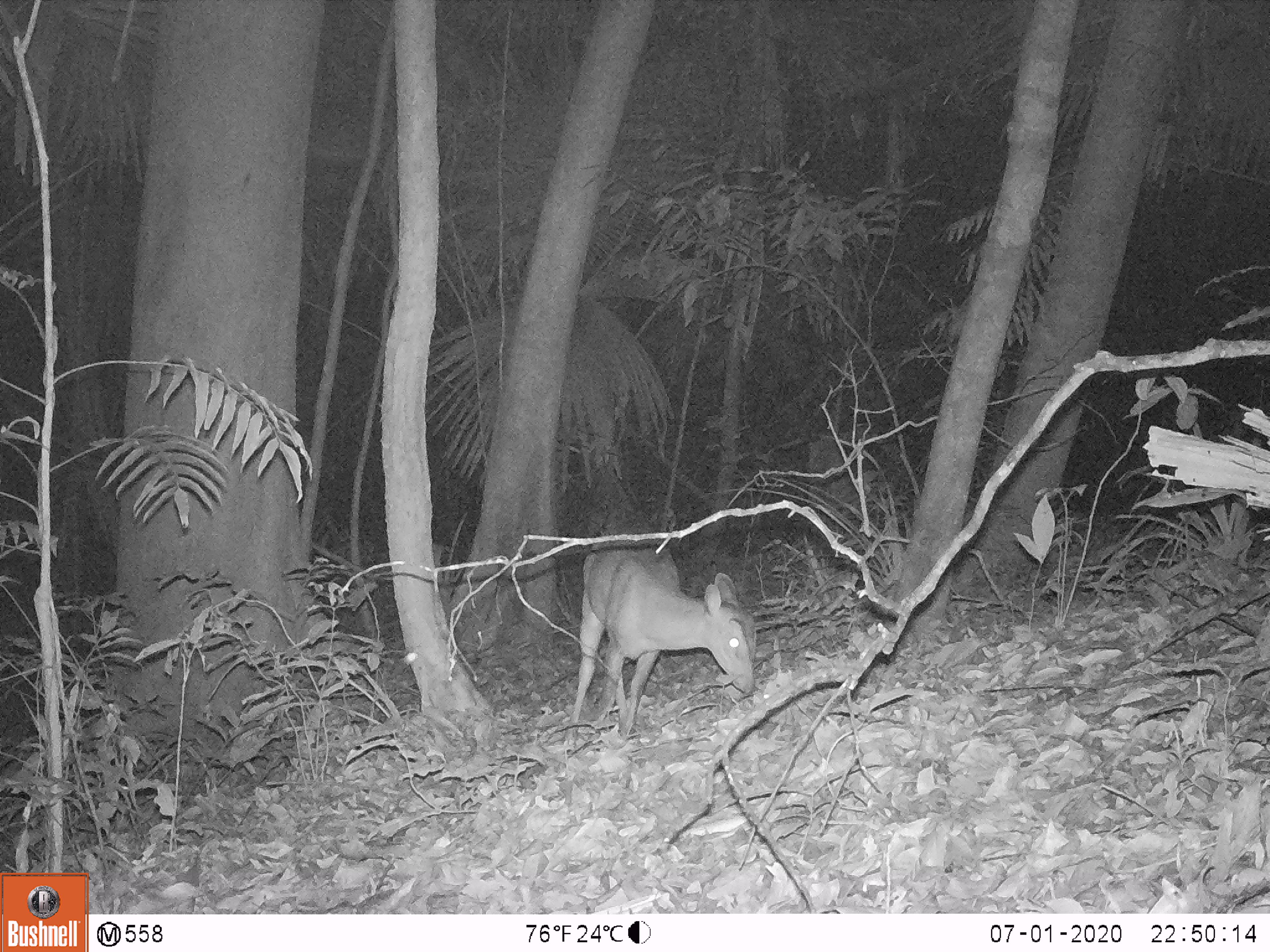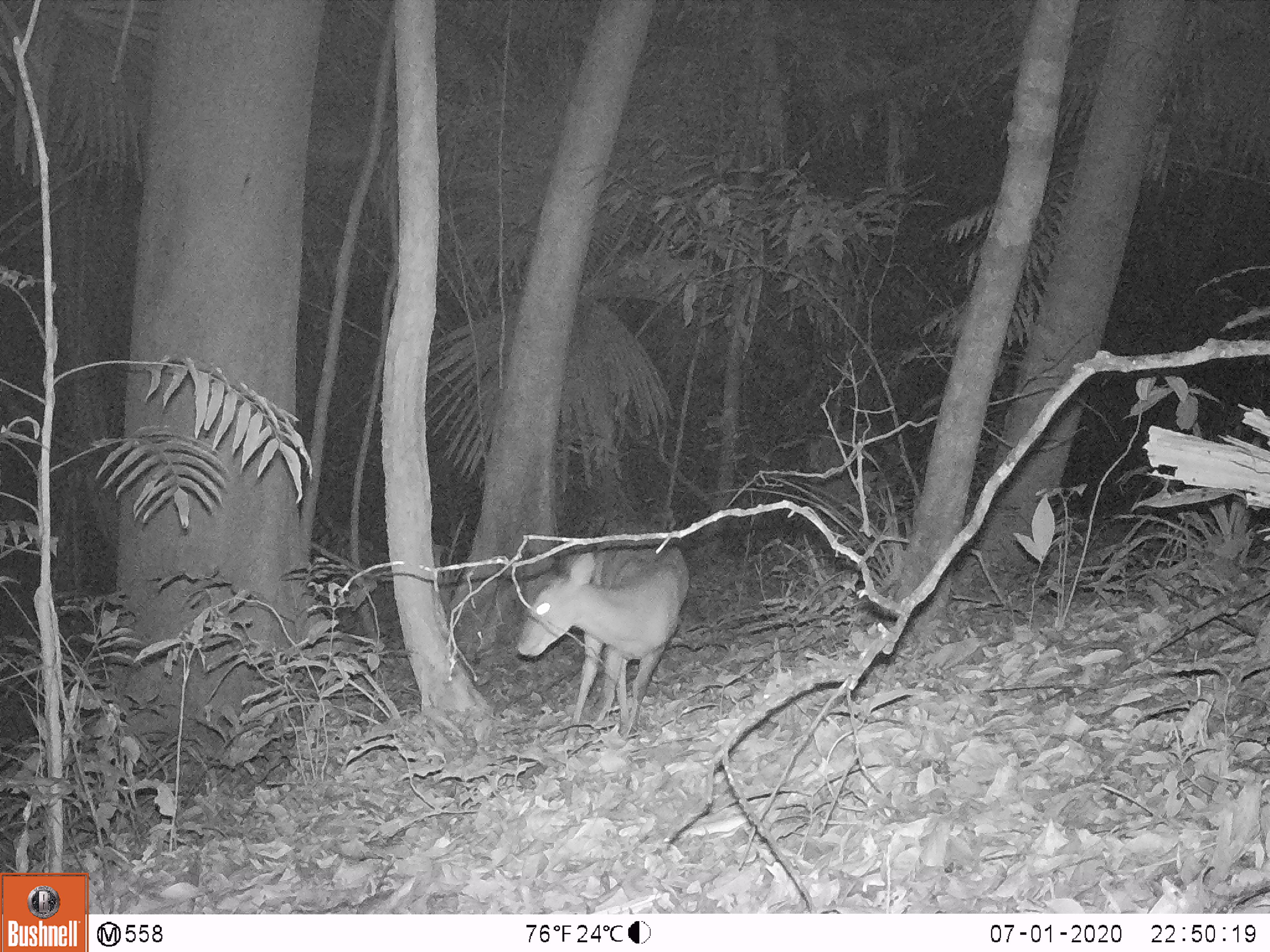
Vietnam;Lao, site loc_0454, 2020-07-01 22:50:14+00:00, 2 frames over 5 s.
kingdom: Animalia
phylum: Chordata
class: Mammalia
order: Artiodactyla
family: Cervidae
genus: Muntiacus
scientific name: Muntiacus vuquangensis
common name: large-antlered muntjac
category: large antlered muntjac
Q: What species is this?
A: Large antlered muntjac (large-antlered muntjac) (Muntiacus vuquangensis).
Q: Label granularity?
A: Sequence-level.